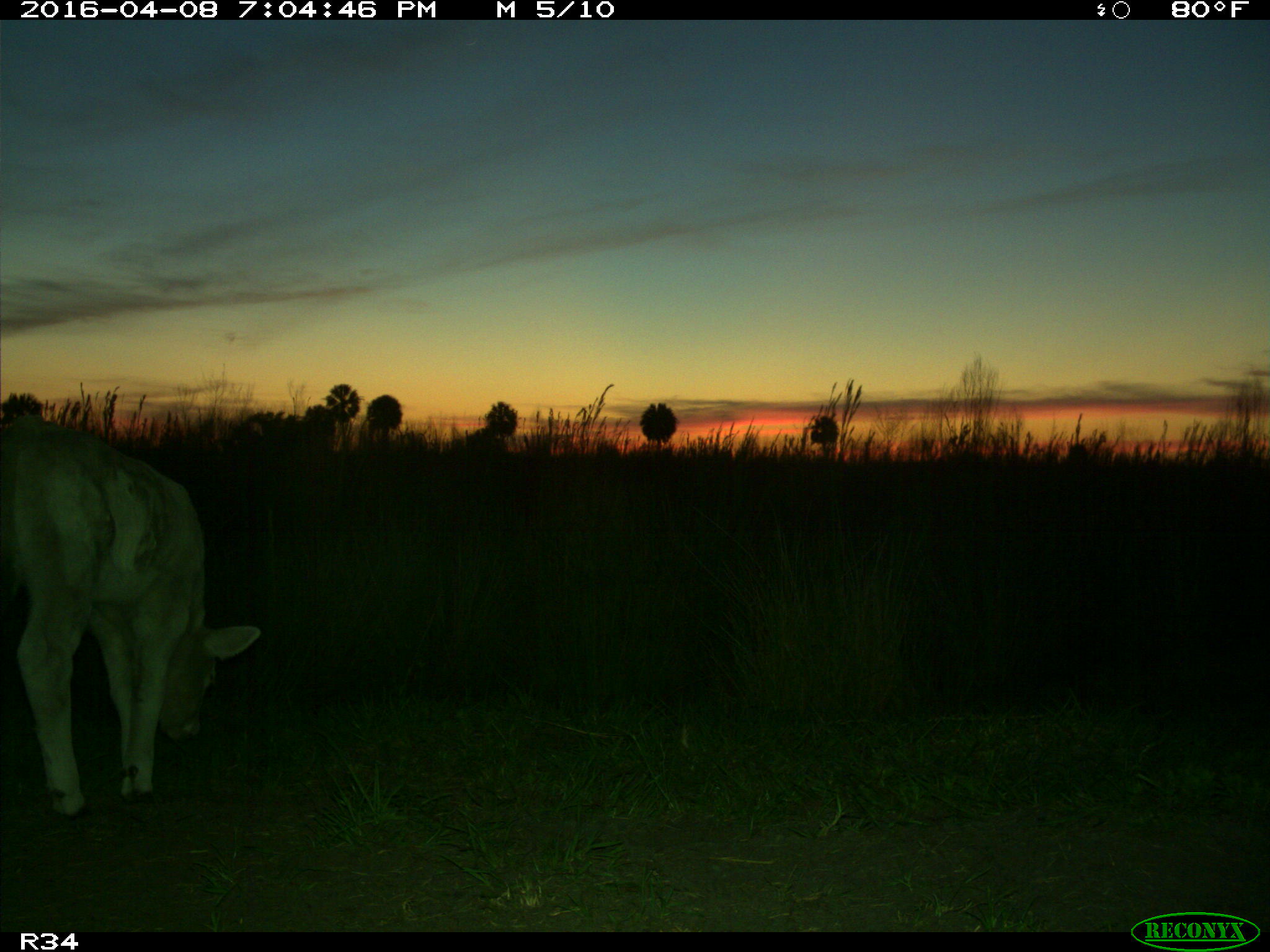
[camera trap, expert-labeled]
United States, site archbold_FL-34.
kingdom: Animalia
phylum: Chordata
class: Mammalia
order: Artiodactyla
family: Bovidae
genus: Bos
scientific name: Bos taurus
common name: domestic cow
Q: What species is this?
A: Bos taurus (domestic cow).